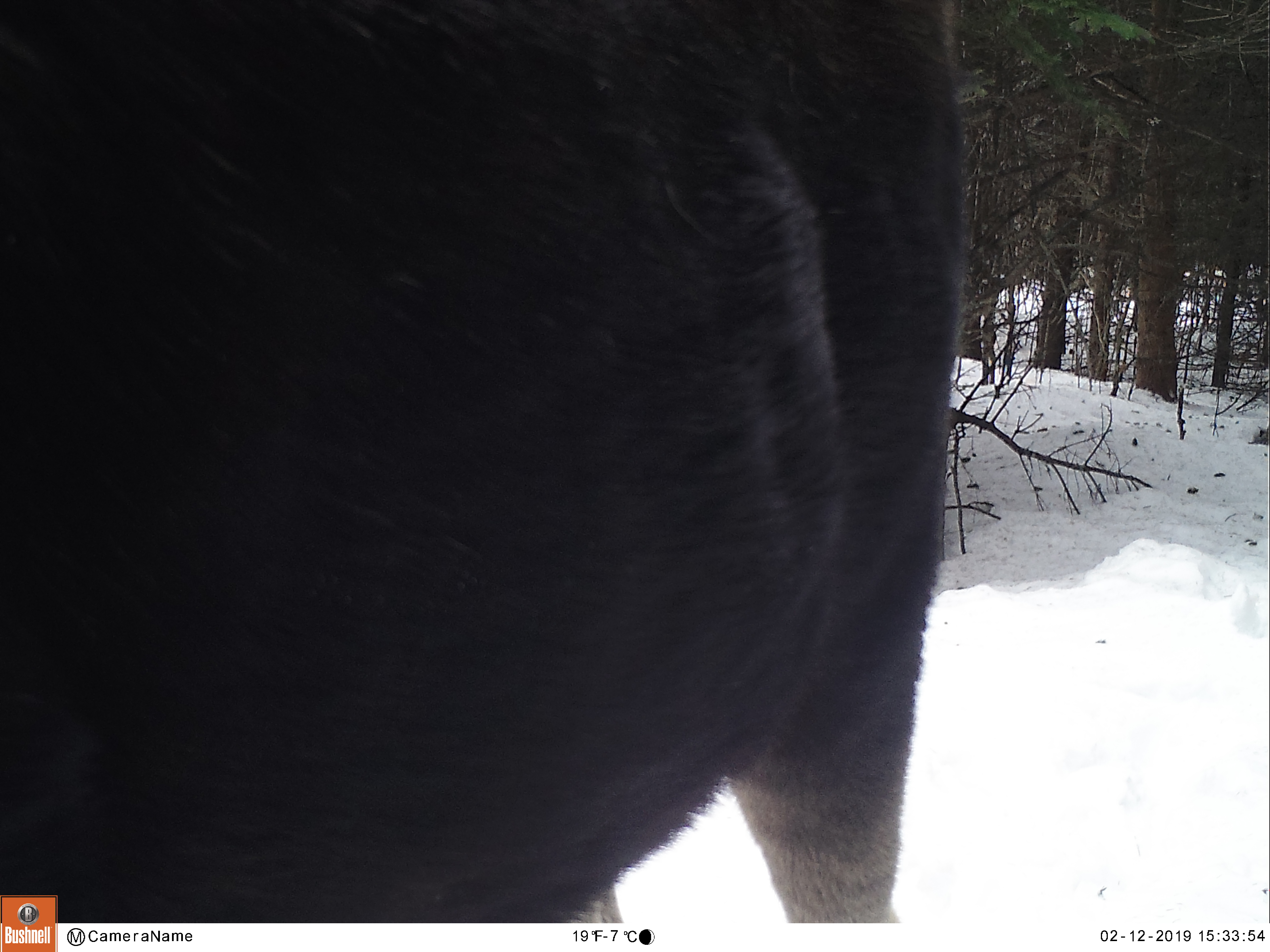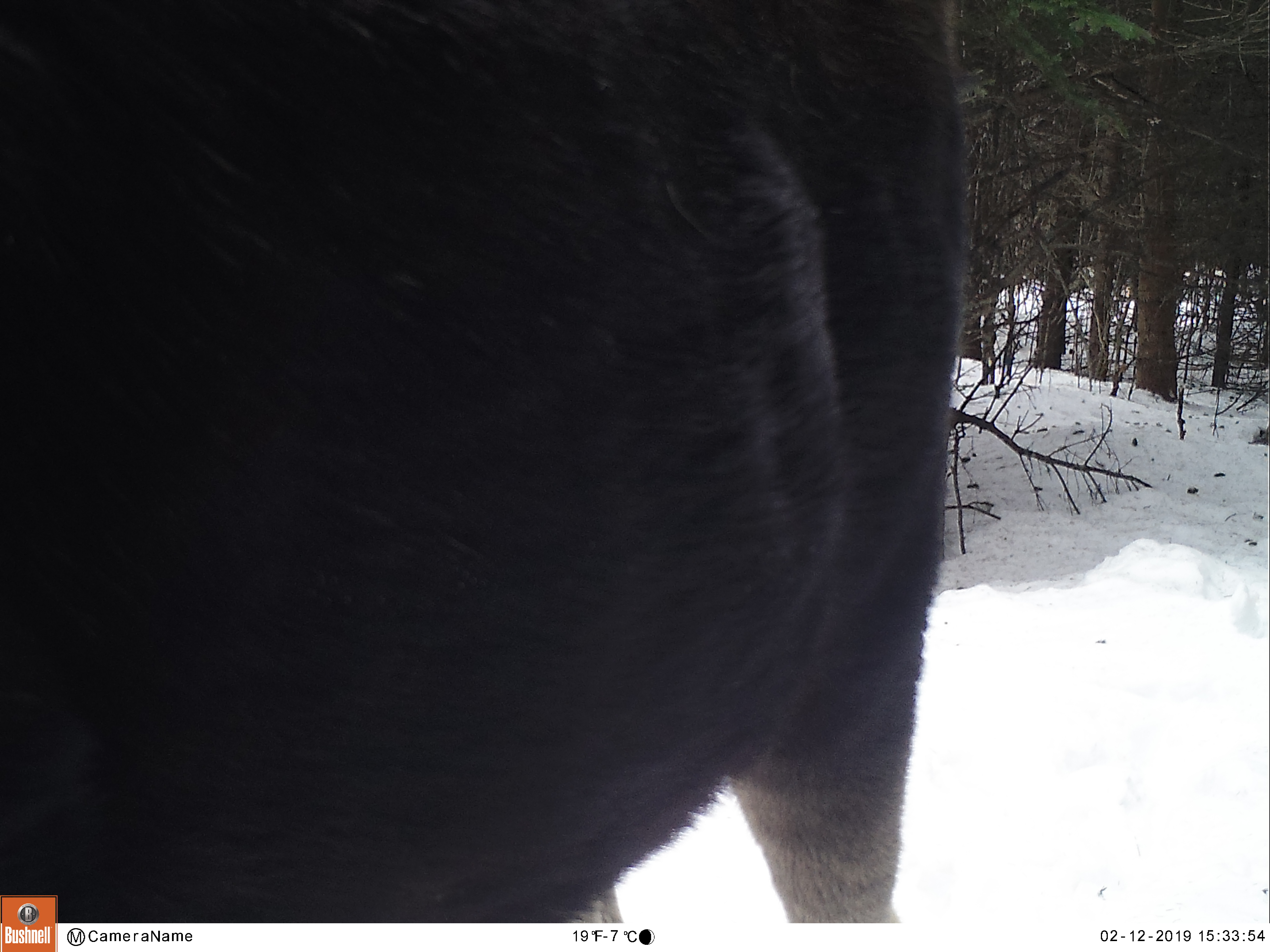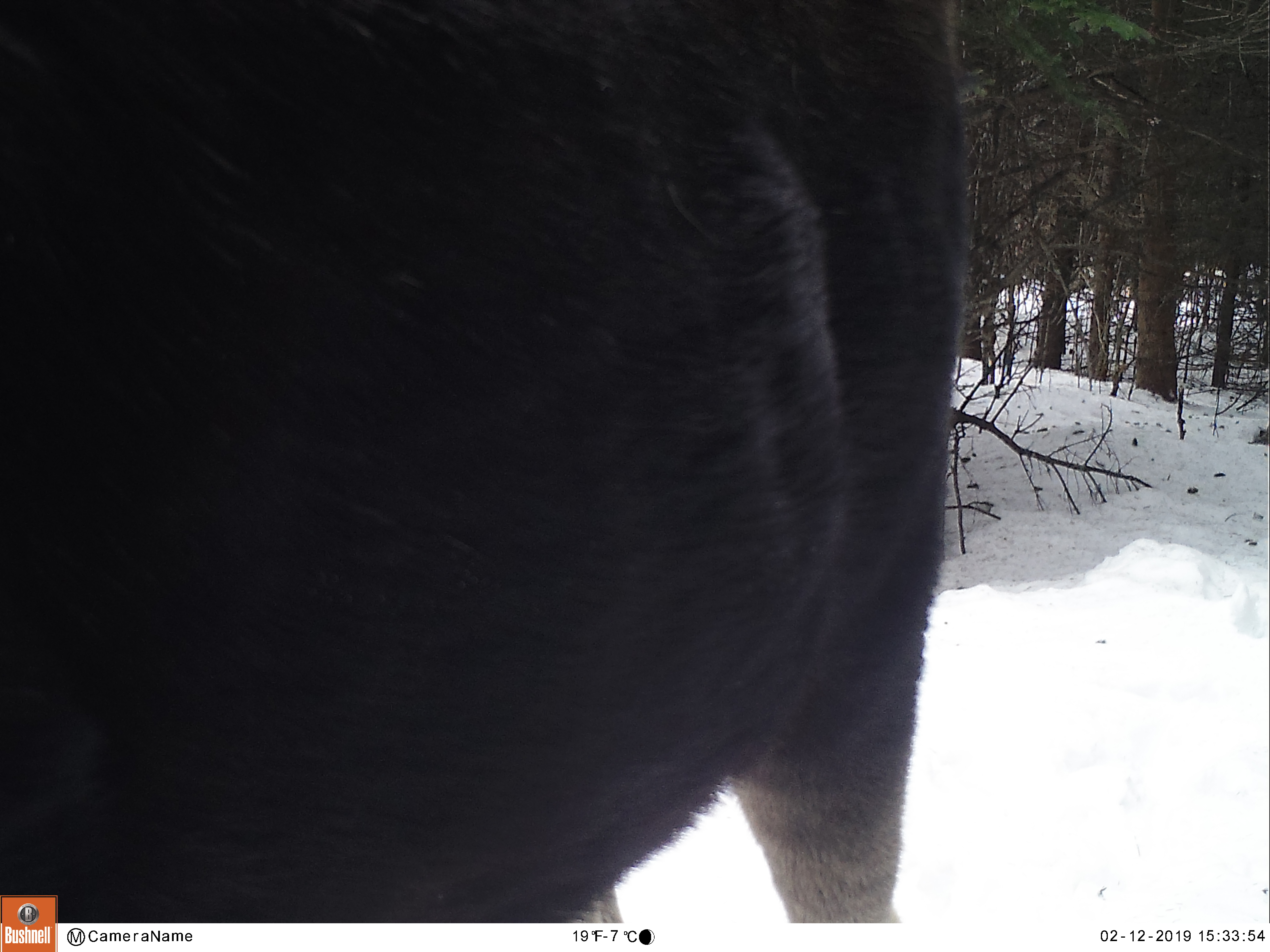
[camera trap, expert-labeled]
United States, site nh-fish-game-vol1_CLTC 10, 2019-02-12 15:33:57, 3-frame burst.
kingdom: Animalia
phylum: Chordata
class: Mammalia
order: Artiodactyla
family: Cervidae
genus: Alces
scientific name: Alces alces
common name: moose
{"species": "moose (Alces alces)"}